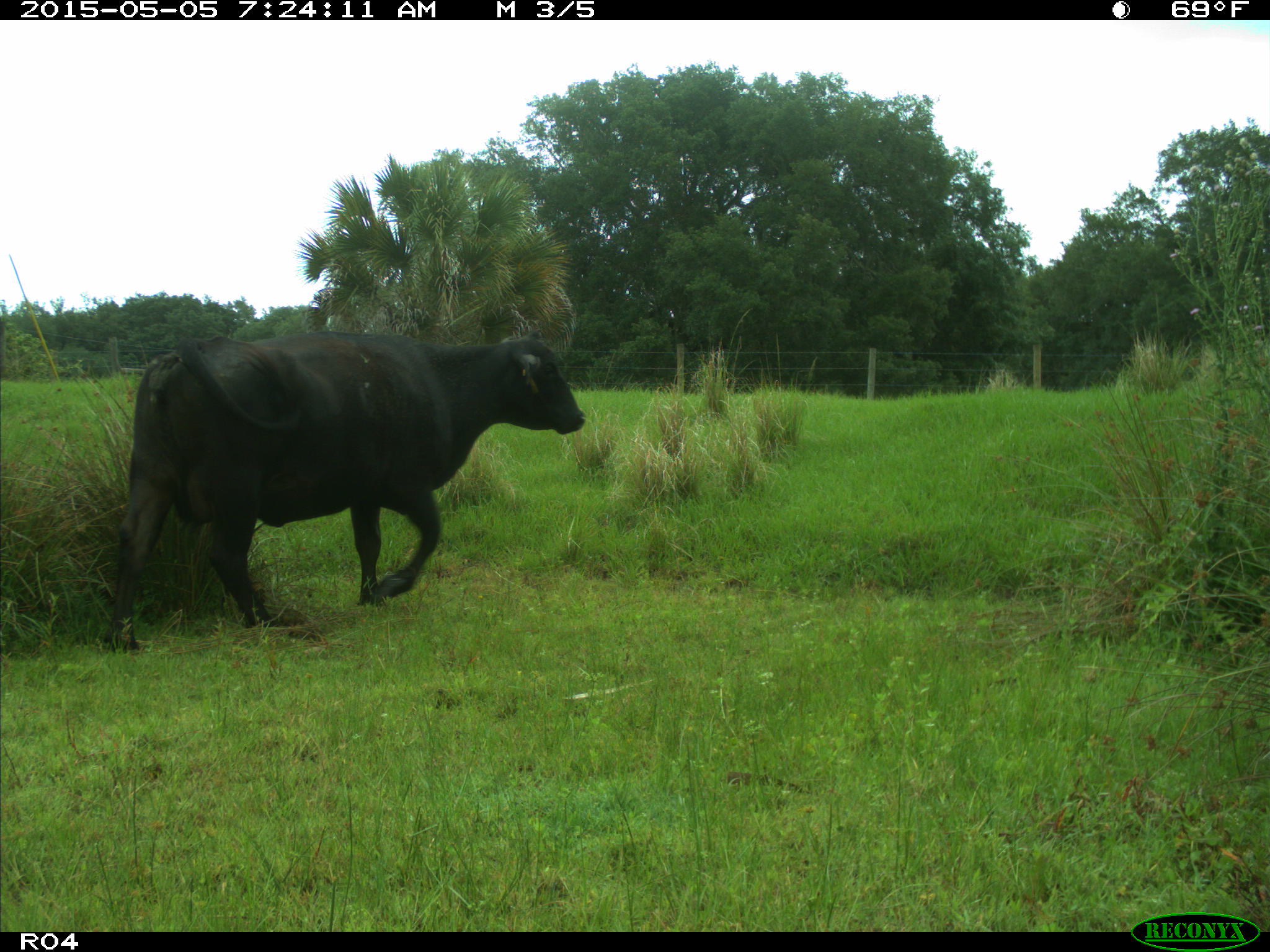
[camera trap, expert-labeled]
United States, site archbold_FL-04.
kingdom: Animalia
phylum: Chordata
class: Mammalia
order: Artiodactyla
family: Bovidae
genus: Bos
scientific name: Bos taurus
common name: domestic cow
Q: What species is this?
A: Bos taurus (domestic cow).